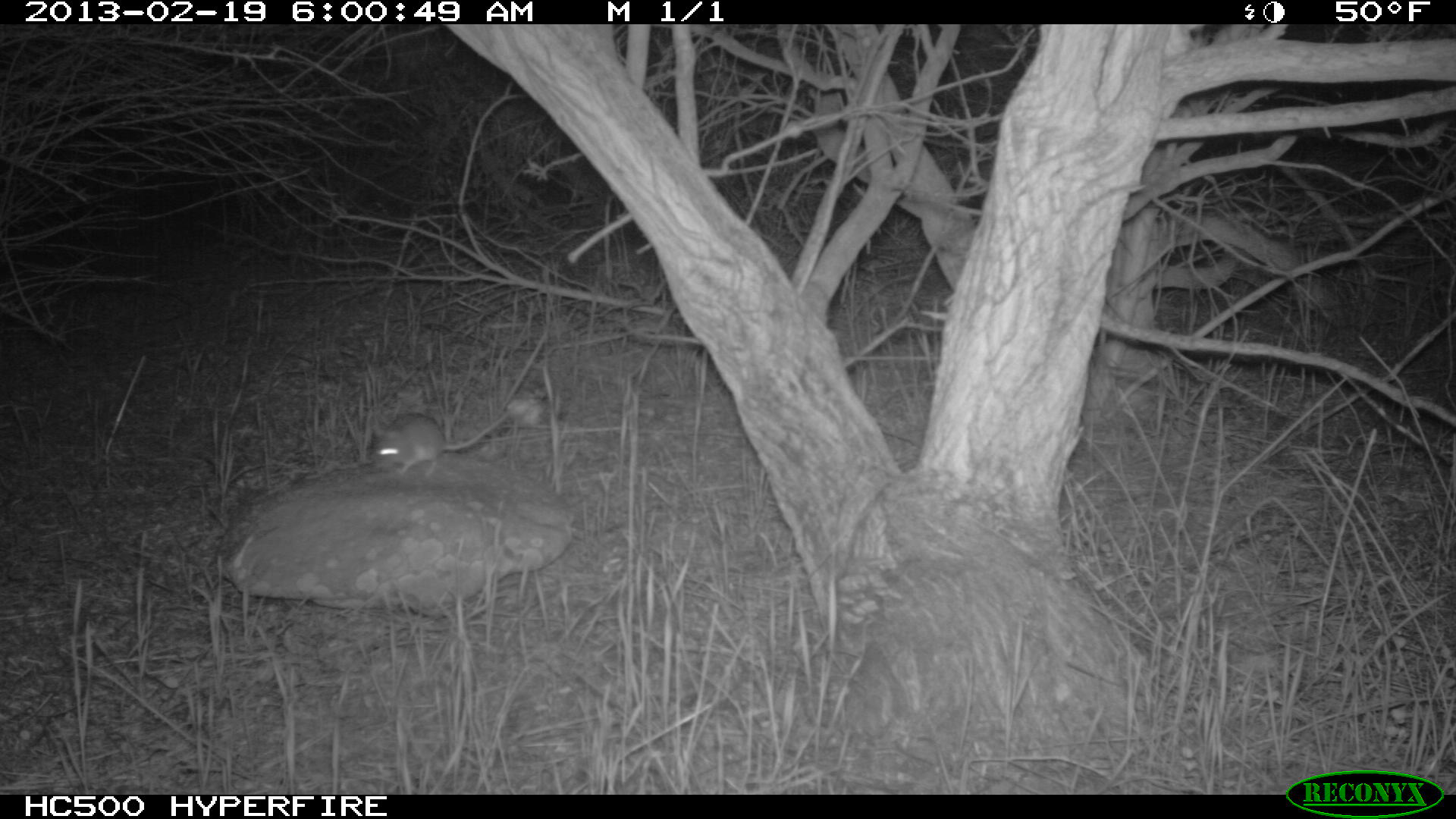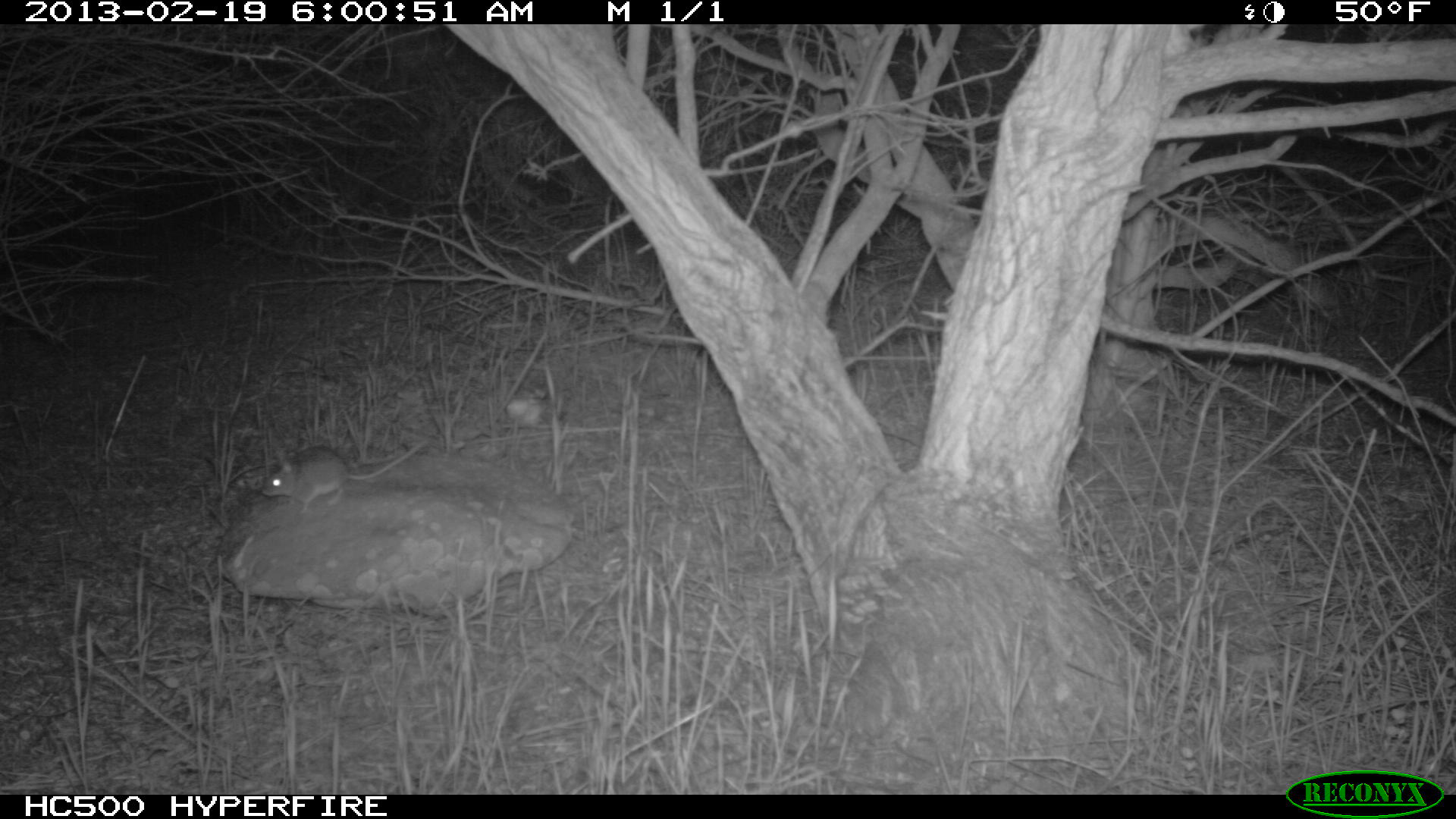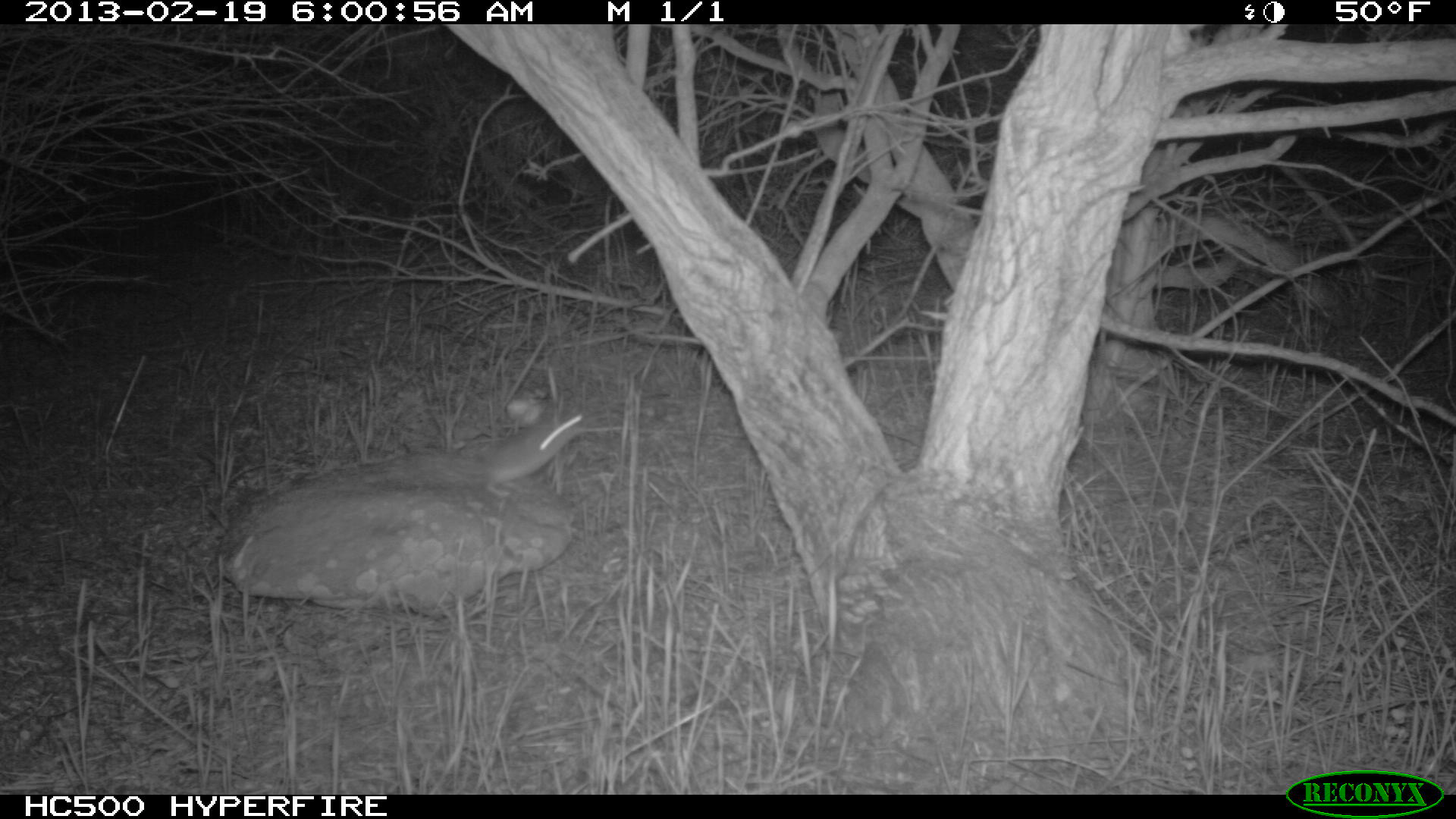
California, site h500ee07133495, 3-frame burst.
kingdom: Animalia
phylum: Chordata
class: Mammalia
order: Rodentia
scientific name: Rodentia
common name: rodent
Rodent (Rodentia).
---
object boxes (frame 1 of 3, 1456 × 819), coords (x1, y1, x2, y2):
rodent: (375, 410, 510, 478)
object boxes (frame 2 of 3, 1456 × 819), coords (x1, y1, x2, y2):
rodent: (260, 439, 427, 513)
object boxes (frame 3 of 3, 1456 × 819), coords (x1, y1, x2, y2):
rodent: (447, 408, 588, 512)